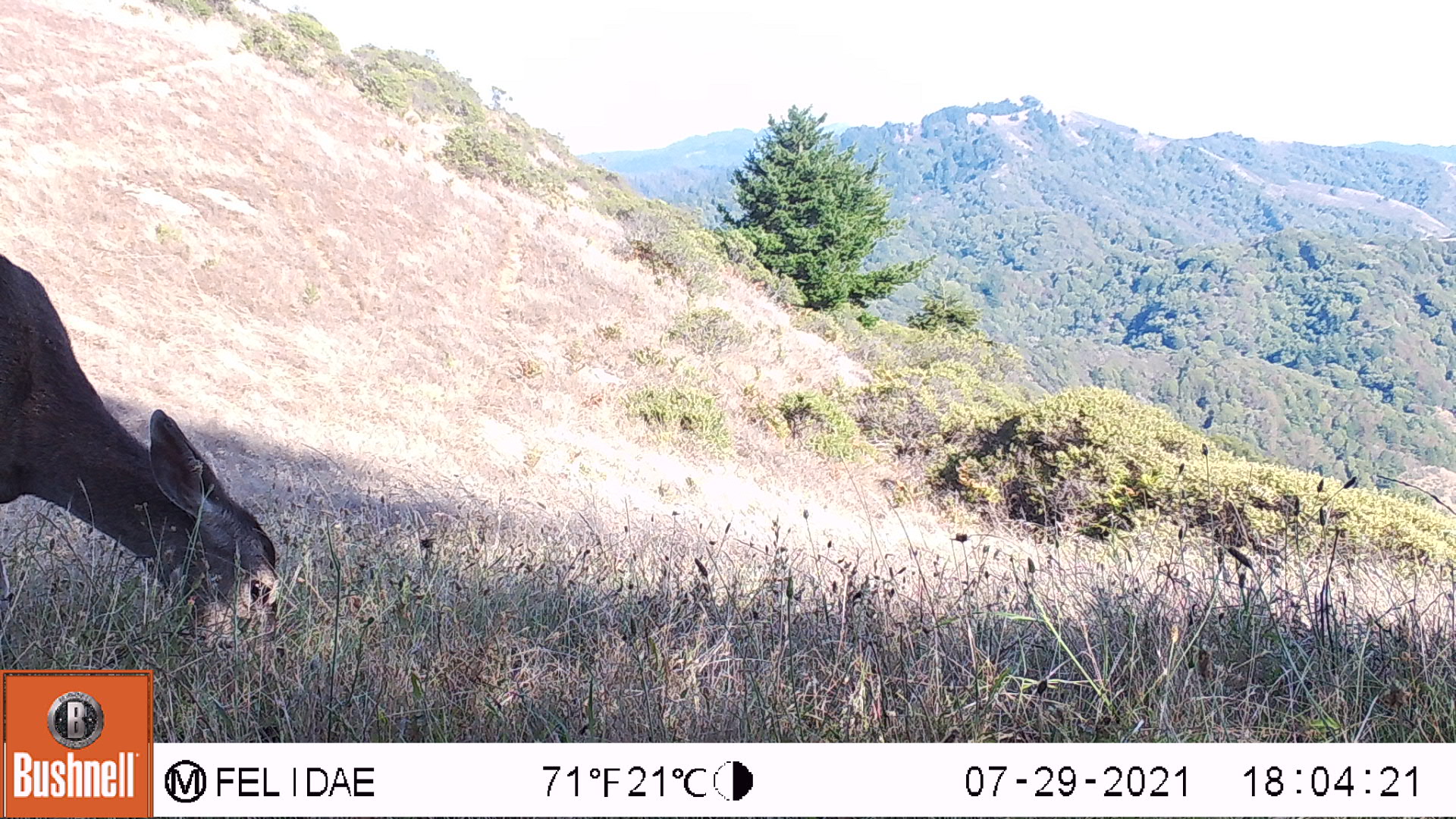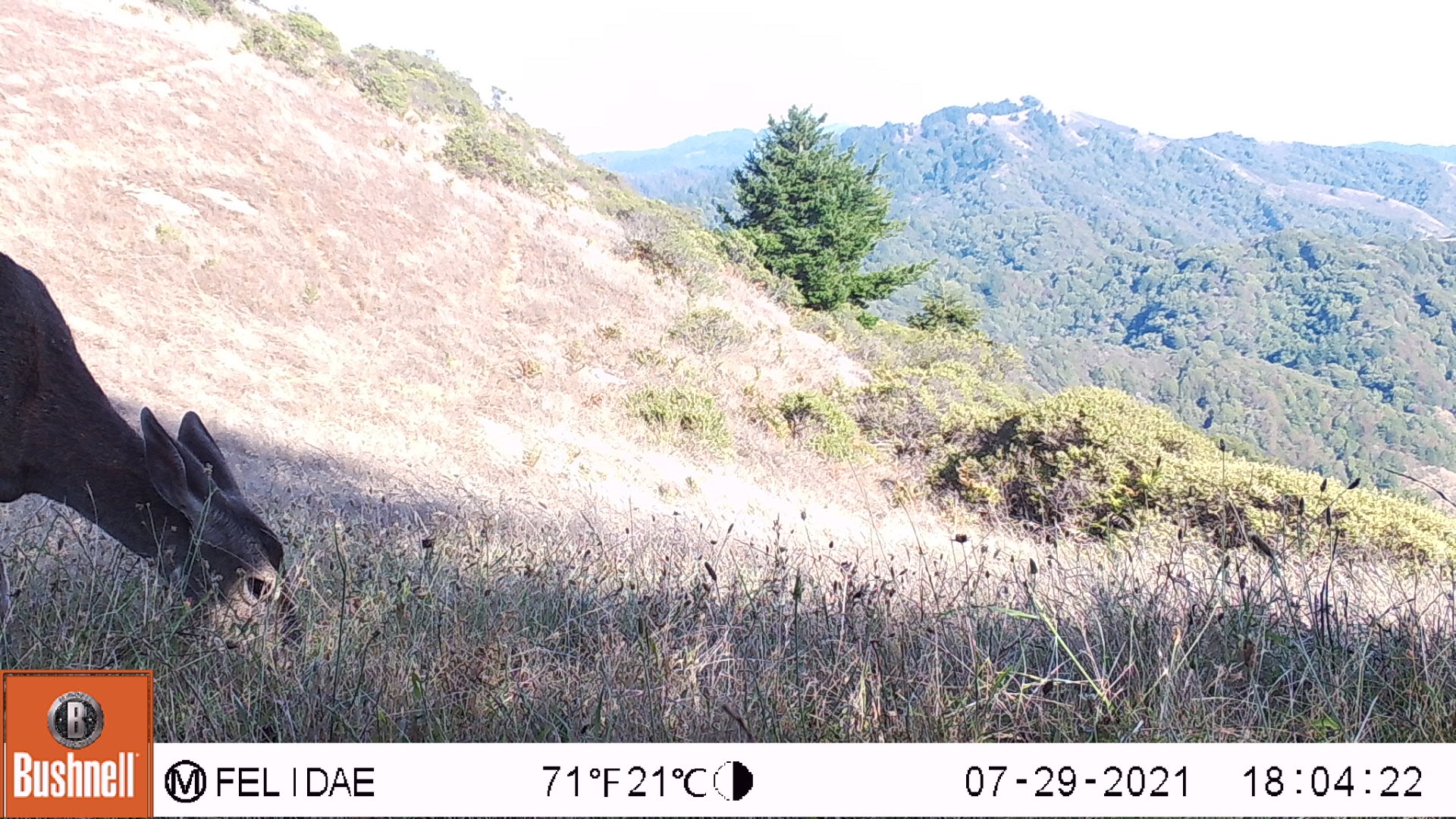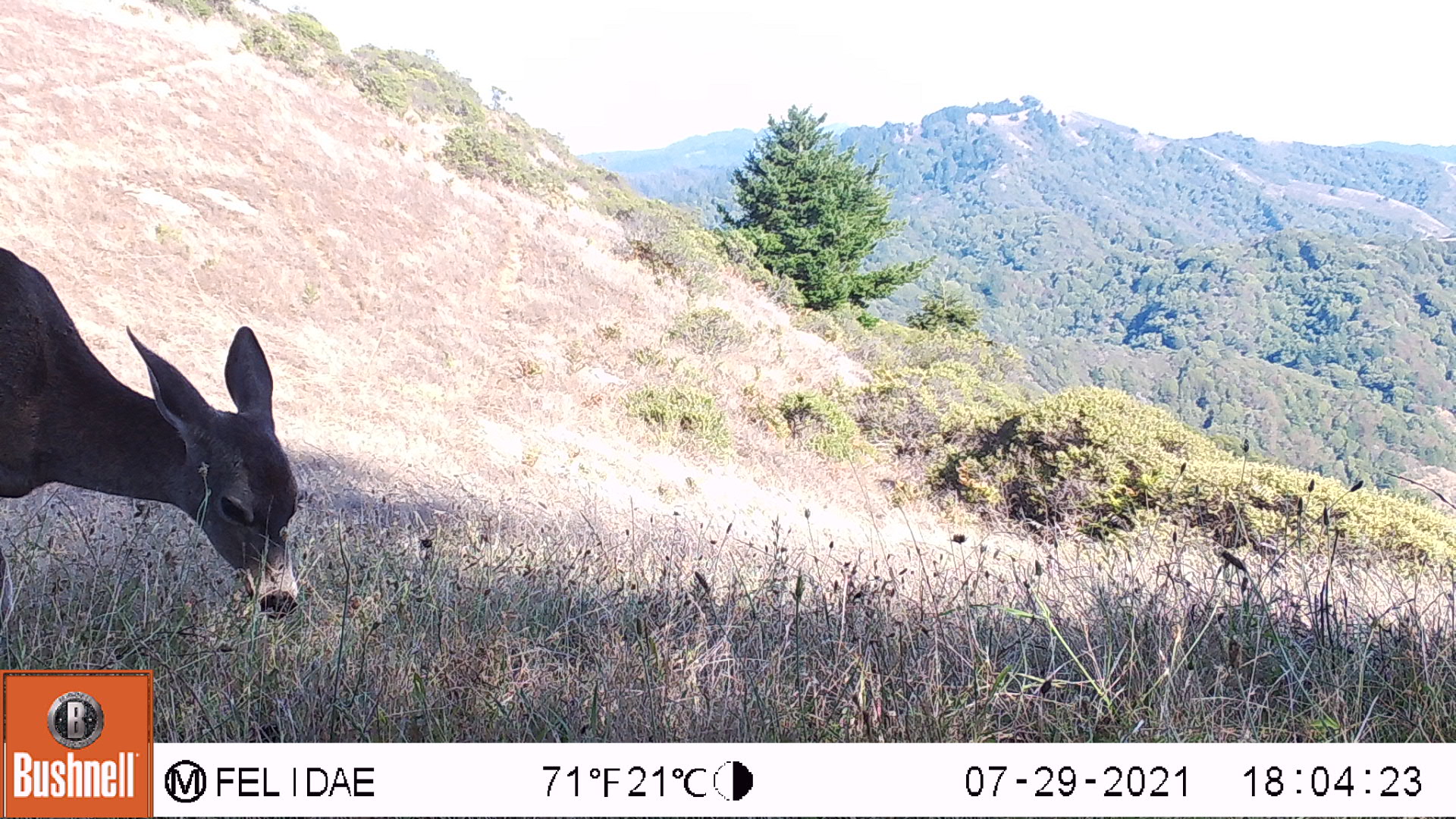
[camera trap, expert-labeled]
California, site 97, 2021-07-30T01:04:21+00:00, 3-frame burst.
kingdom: Animalia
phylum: Chordata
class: Mammalia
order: Artiodactyla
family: Cervidae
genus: Odocoileus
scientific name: Odocoileus hemionus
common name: mule deer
Mule deer (Odocoileus hemionus).